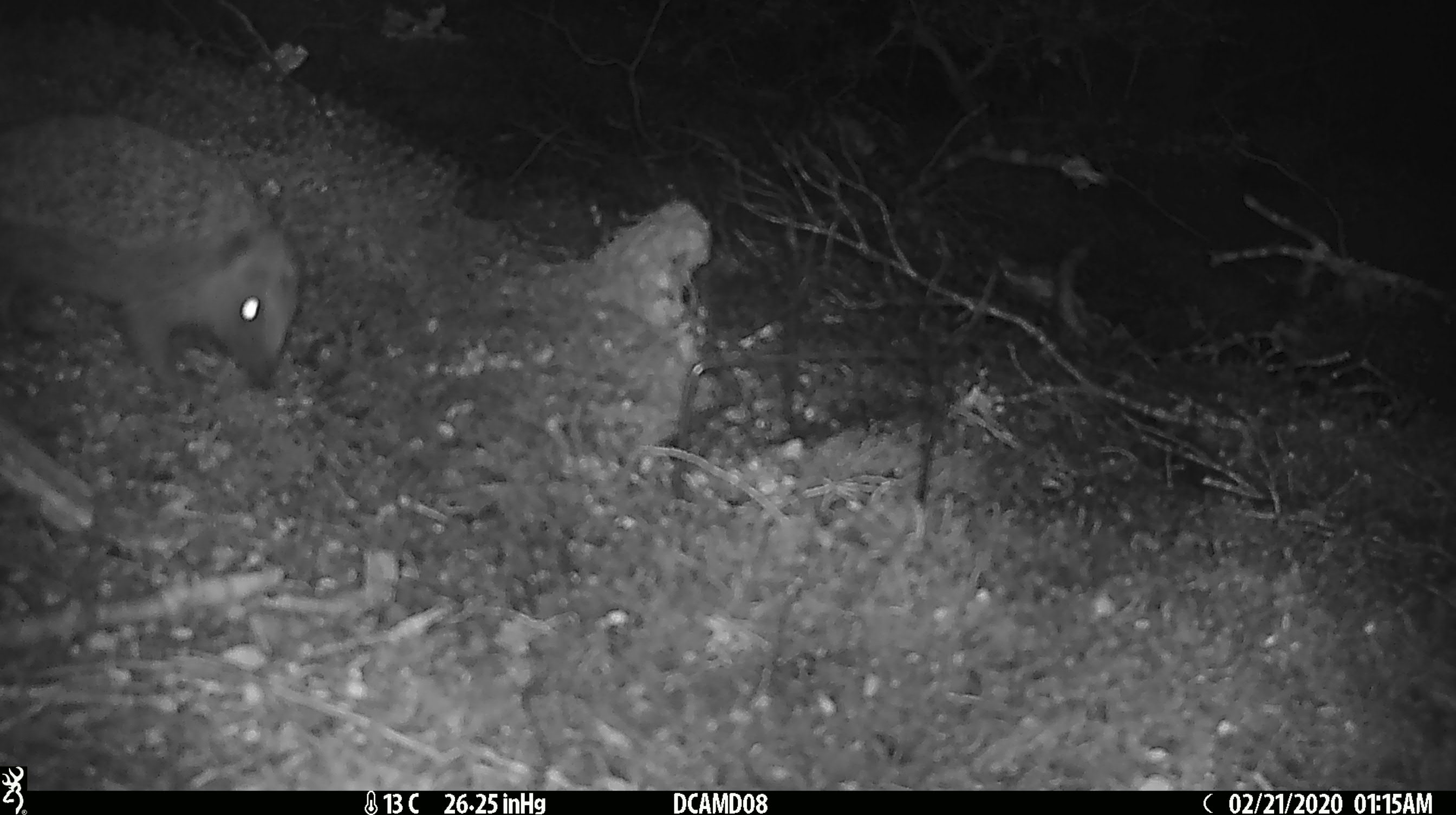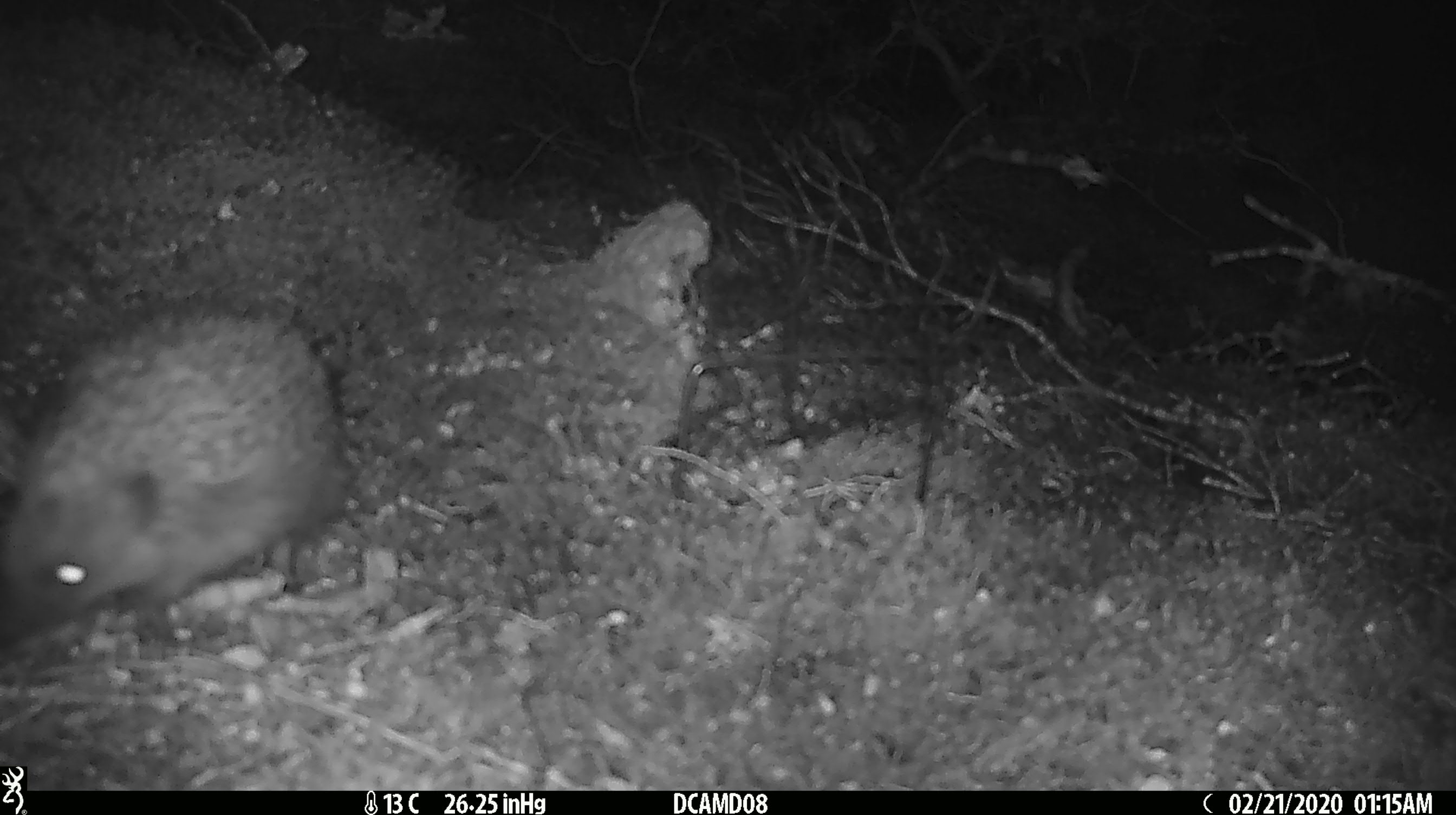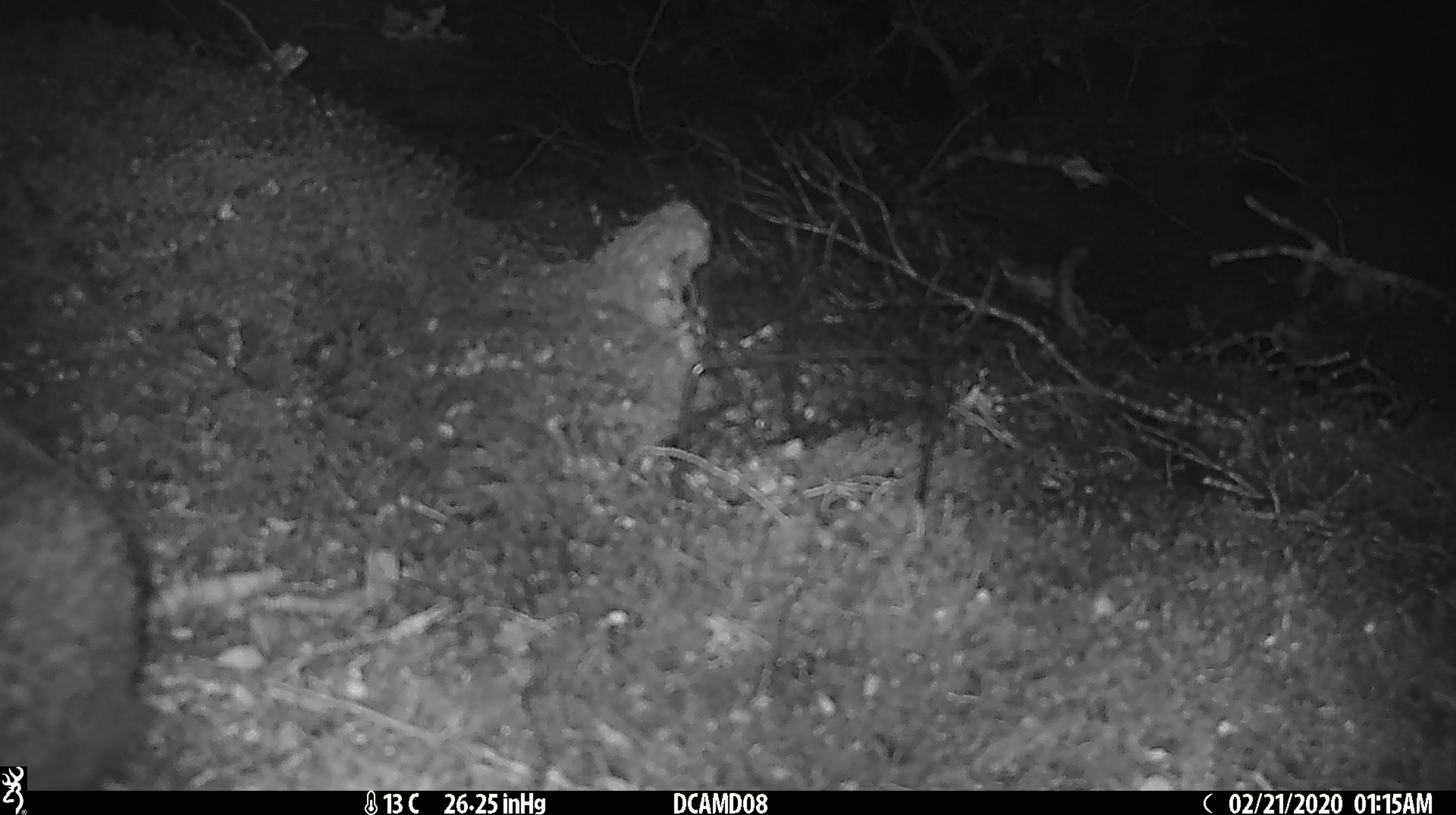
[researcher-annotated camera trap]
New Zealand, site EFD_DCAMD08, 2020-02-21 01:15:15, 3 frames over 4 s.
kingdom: Animalia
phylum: Chordata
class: Mammalia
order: Eulipotyphla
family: Erinaceidae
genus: Erinaceus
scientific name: Erinaceus europaeus europaeus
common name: european hedgehog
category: hedgehog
Hedgehog (european hedgehog) (Erinaceus europaeus europaeus).